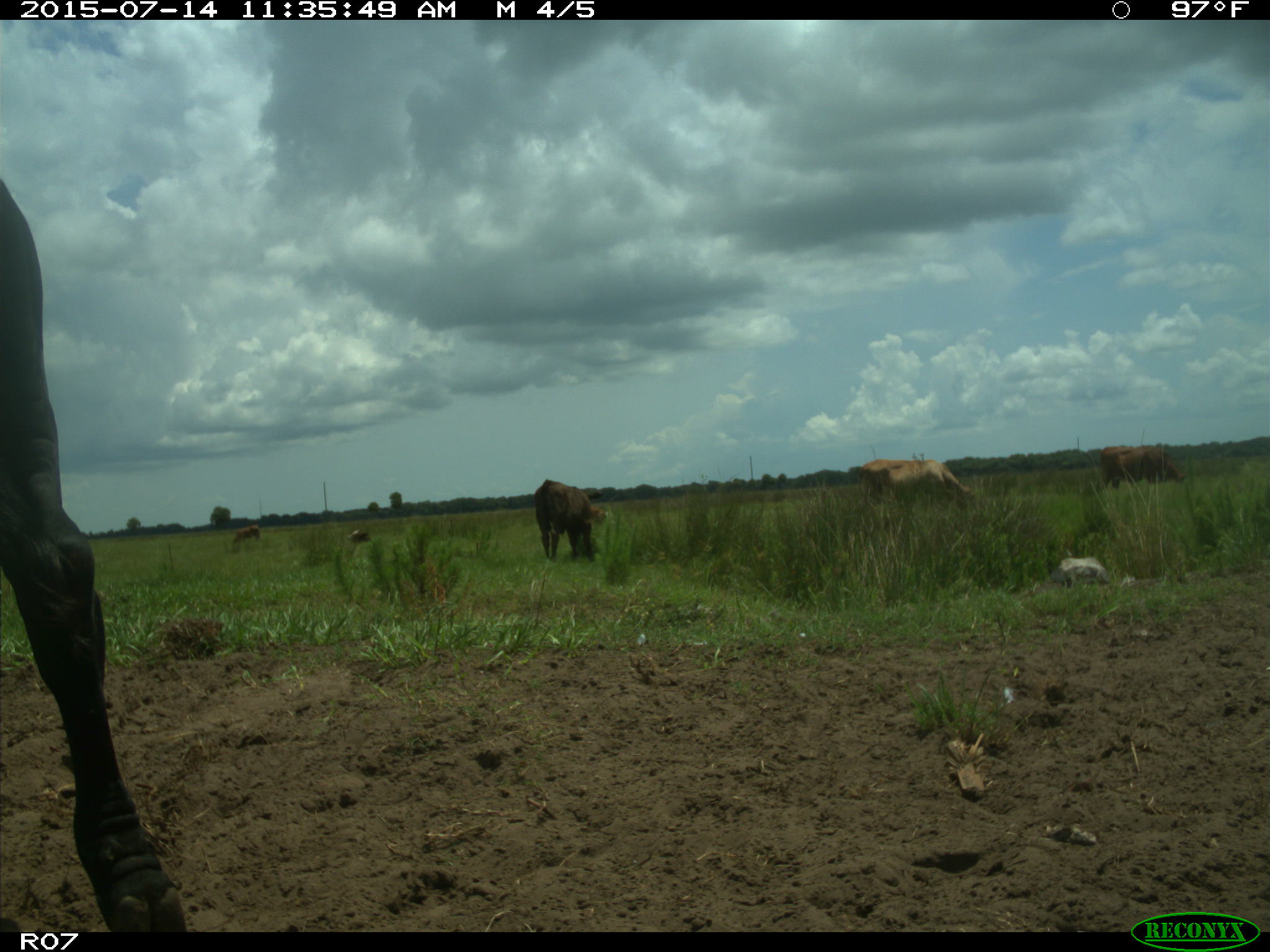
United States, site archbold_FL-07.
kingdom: Animalia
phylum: Chordata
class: Mammalia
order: Artiodactyla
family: Bovidae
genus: Bos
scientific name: Bos taurus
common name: domestic cow